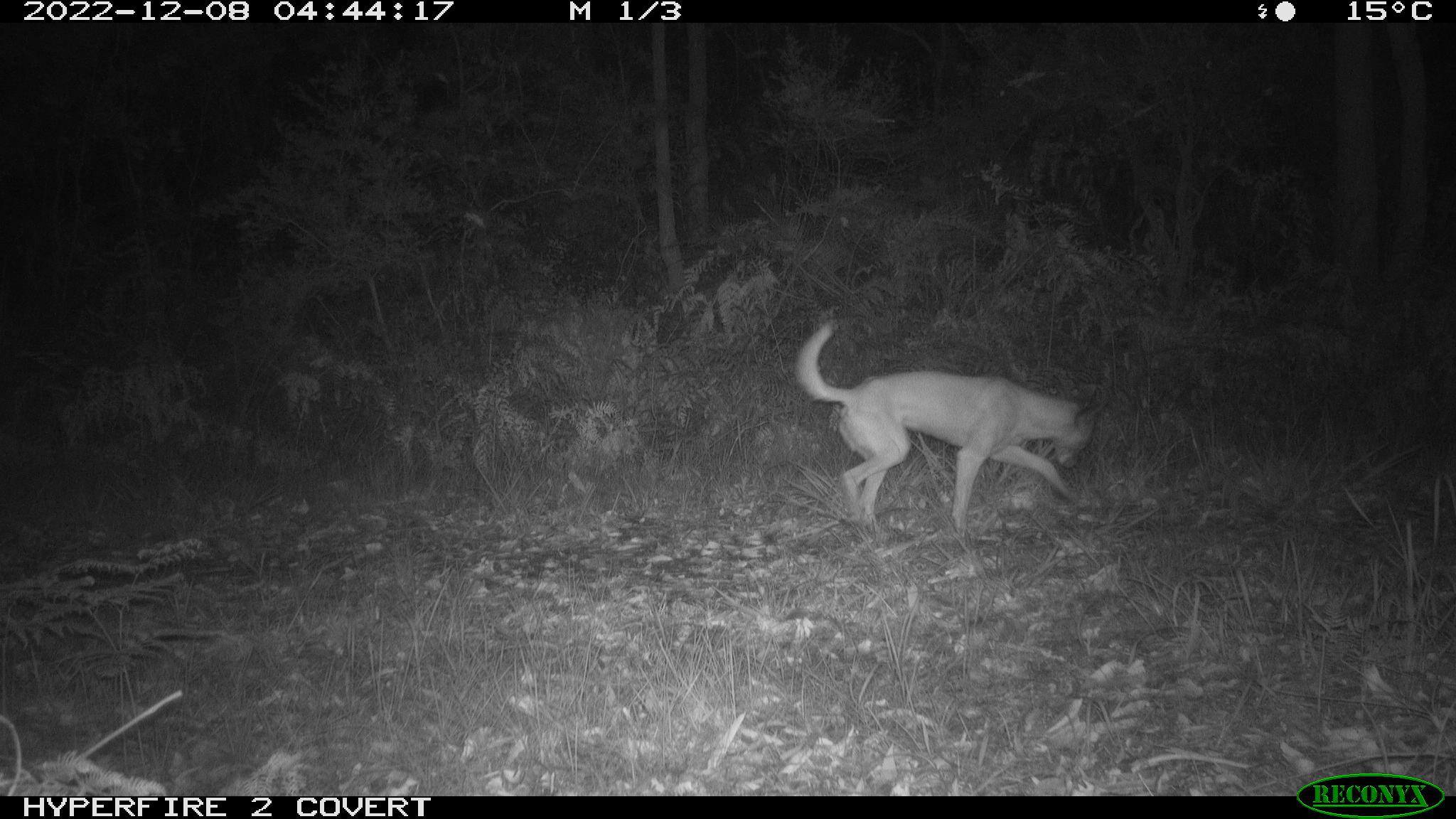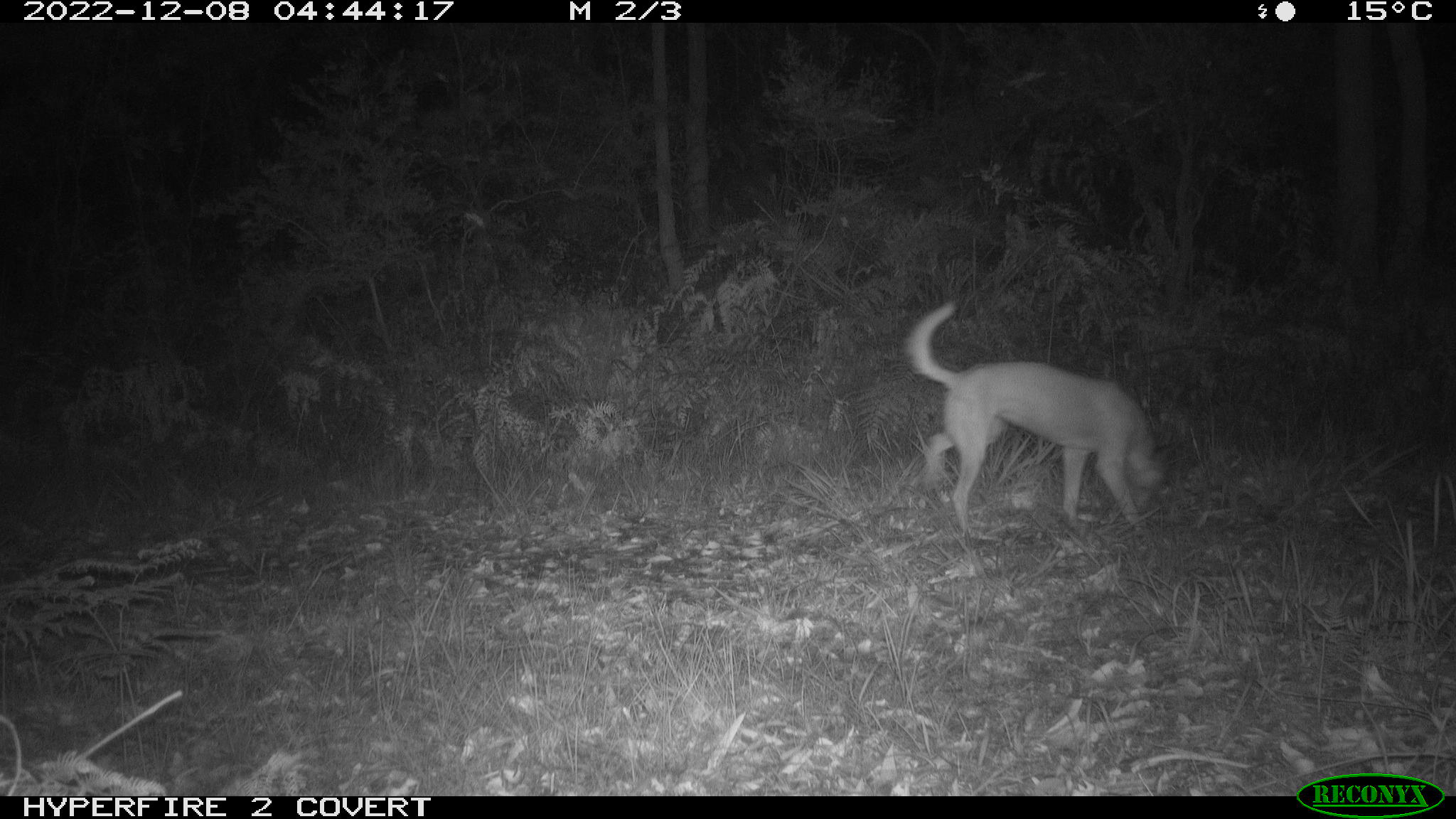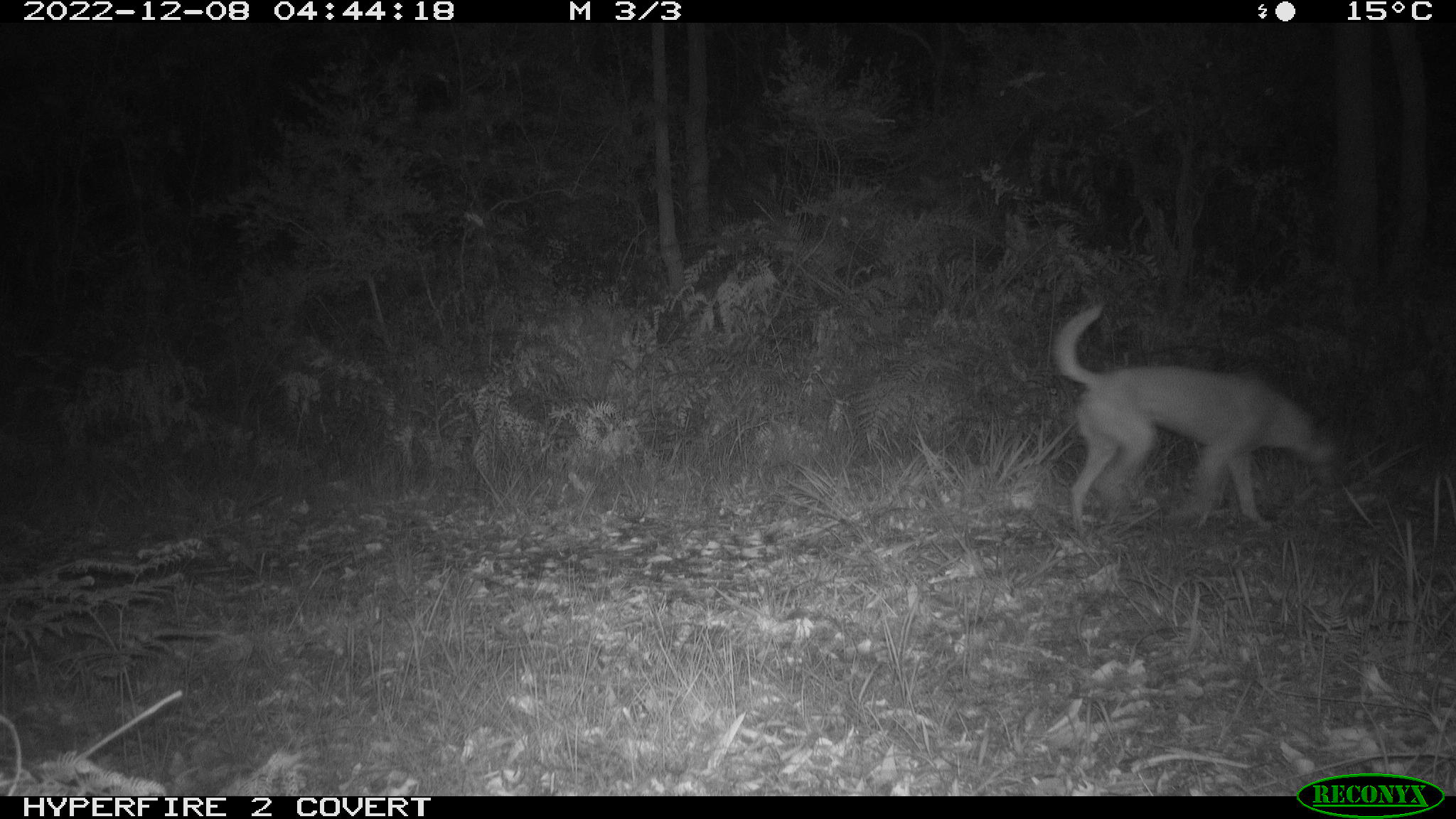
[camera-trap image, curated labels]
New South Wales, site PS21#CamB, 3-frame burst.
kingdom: Animalia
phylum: Chordata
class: Mammalia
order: Carnivora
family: Canidae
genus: Canis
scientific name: Canis familiaris dingo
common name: dingo